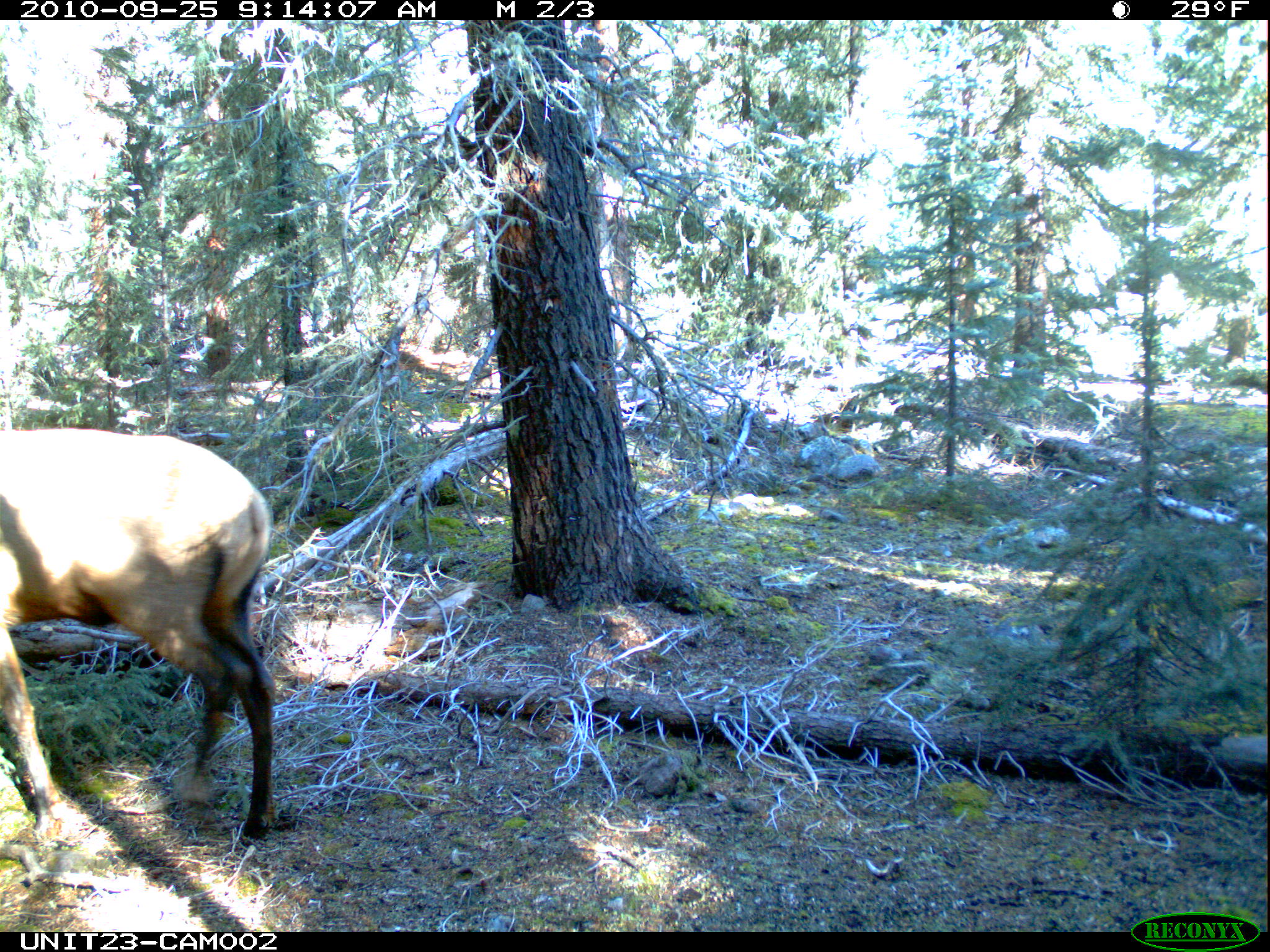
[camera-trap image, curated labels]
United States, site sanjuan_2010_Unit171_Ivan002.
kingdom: Animalia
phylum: Chordata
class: Mammalia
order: Artiodactyla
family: Cervidae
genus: Cervus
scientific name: Cervus elaphus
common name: red deer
Cervus elaphus (red deer).